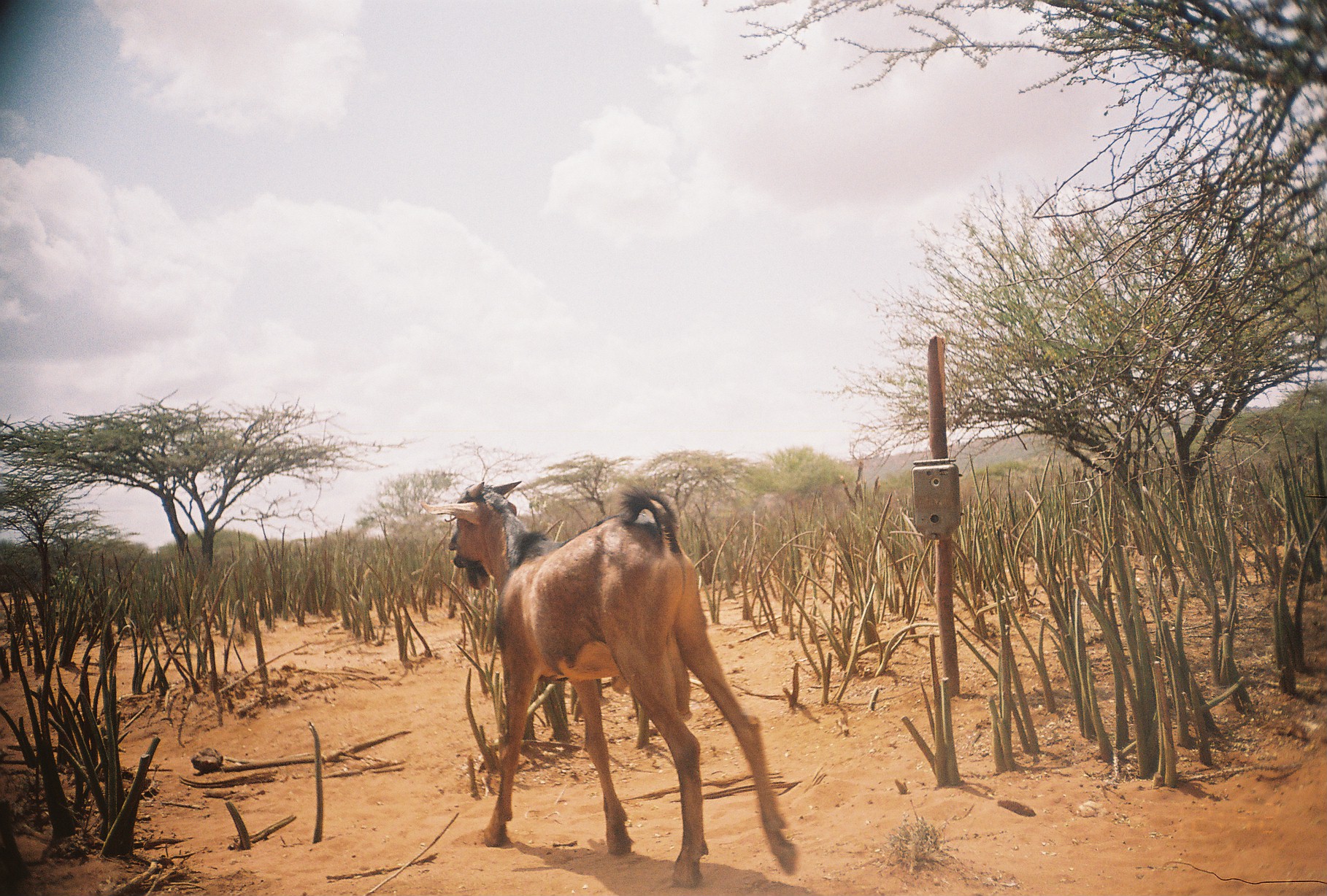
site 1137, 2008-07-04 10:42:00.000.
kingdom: Animalia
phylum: Chordata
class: Mammalia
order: Artiodactyla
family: Bovidae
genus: Capra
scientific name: Capra aegagrus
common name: wild goat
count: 1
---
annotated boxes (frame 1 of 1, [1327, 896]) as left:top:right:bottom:
capra aegagrus: 419:480:797:892; 442:495:713:754